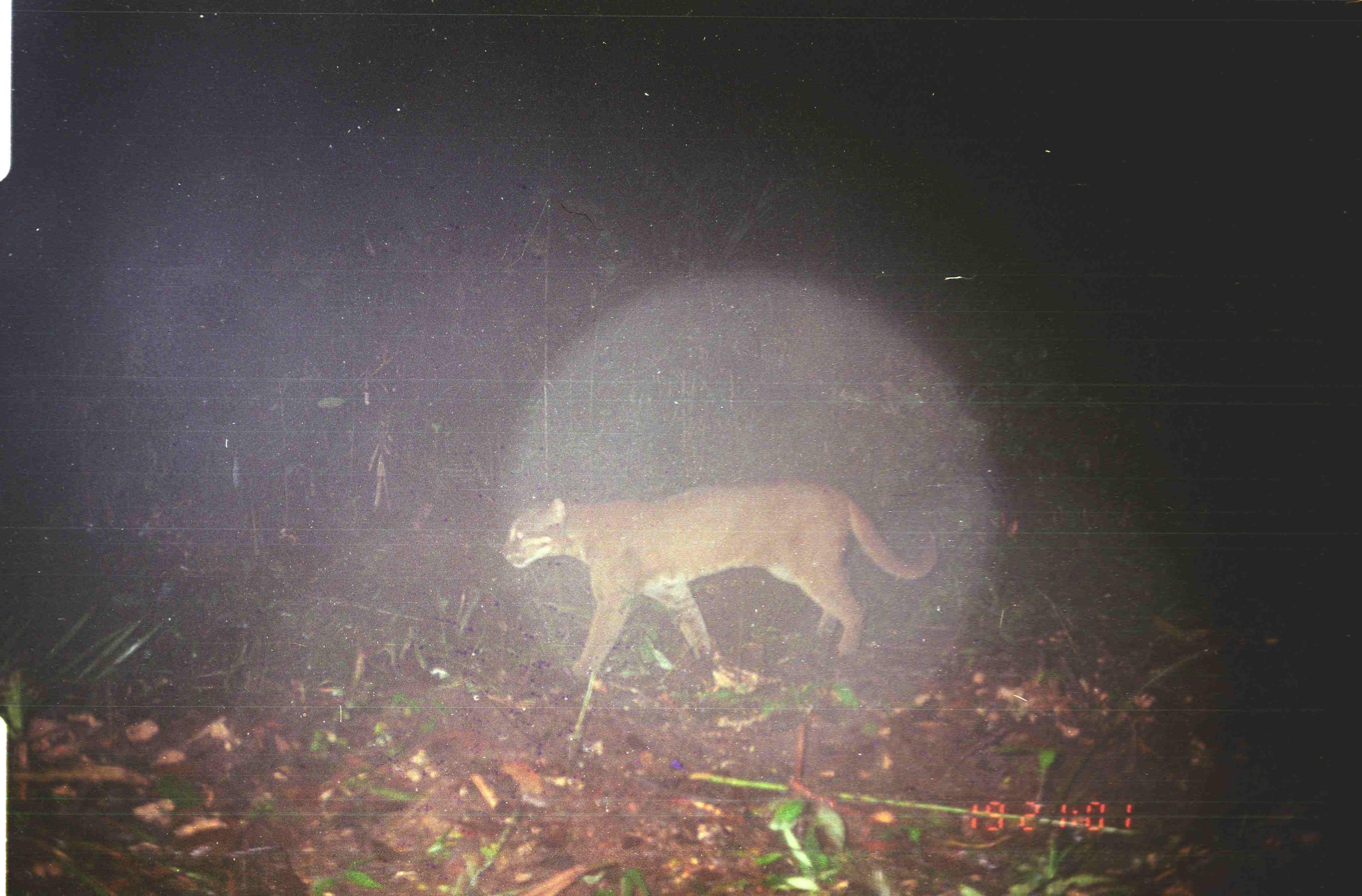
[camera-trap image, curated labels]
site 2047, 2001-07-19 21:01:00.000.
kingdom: Animalia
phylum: Chordata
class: Mammalia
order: Carnivora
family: Felidae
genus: Catopuma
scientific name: Catopuma temminckii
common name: asian golden cat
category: pardofelis temminckii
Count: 1.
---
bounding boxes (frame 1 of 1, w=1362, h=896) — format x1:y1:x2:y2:
pardofelis temminckii: 498:475:939:683